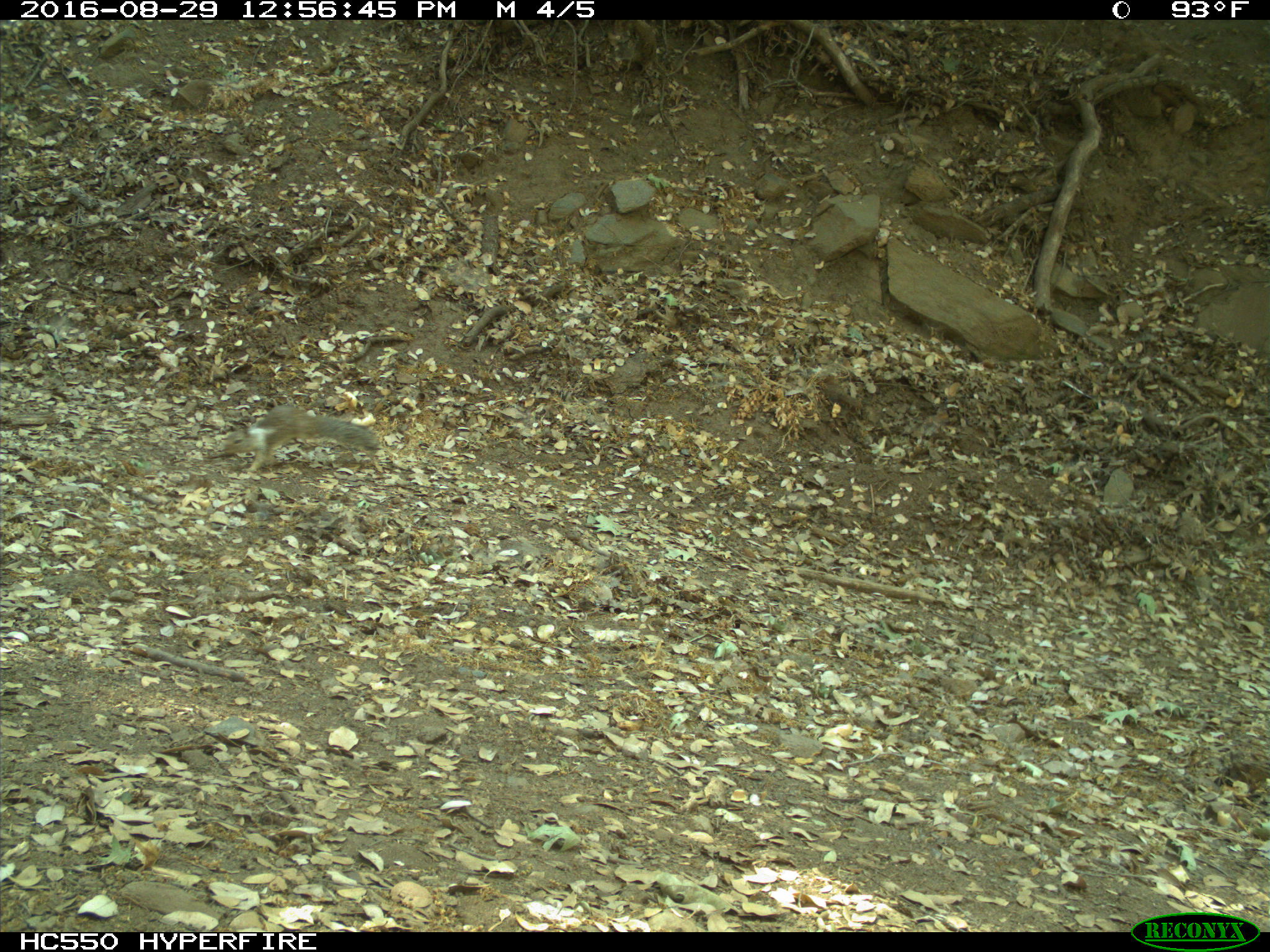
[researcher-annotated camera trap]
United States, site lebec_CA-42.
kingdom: Animalia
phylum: Chordata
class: Mammalia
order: Rodentia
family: Sciuridae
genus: Otospermophilus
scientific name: Otospermophilus beecheyi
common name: california ground squirrel